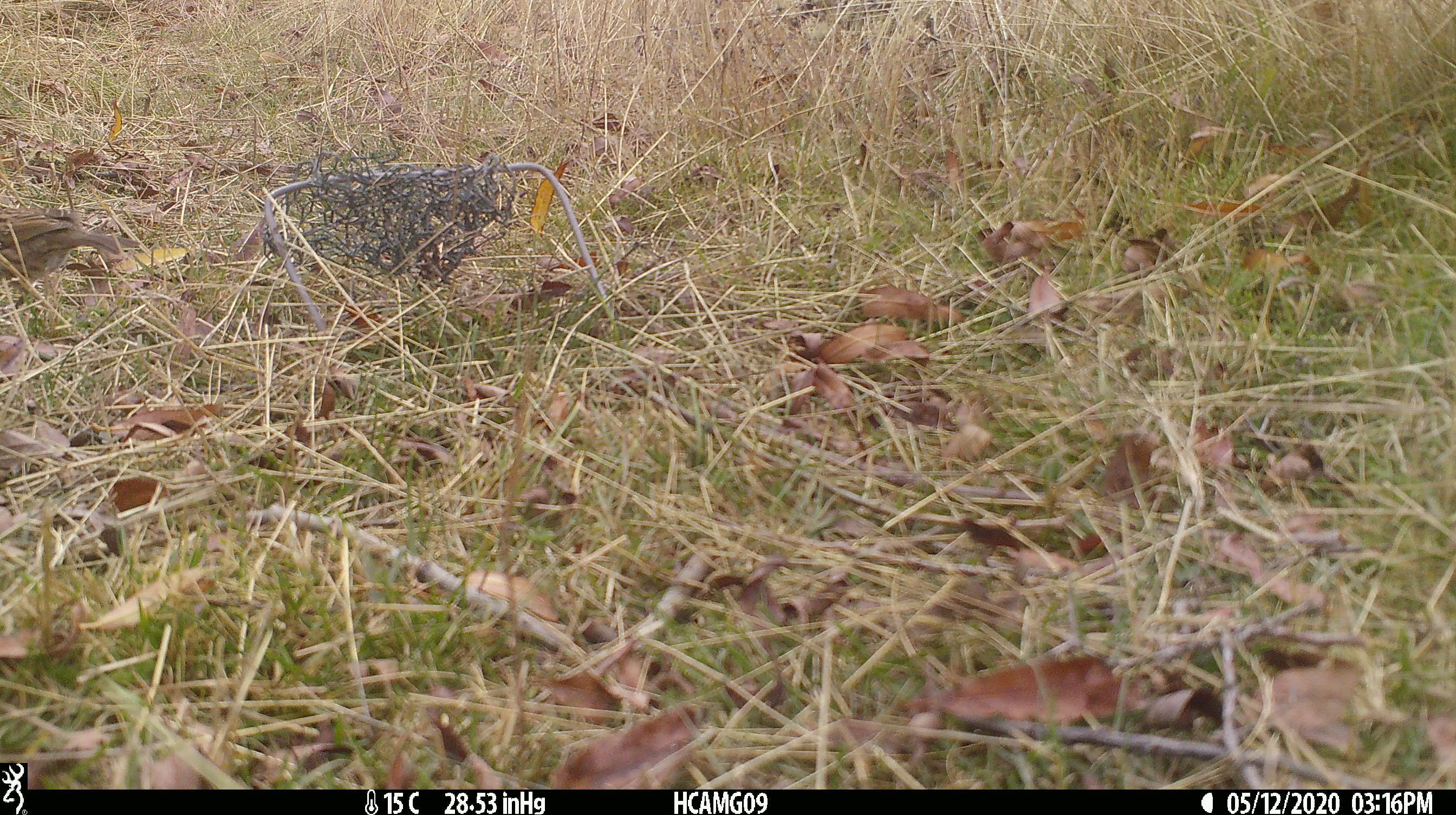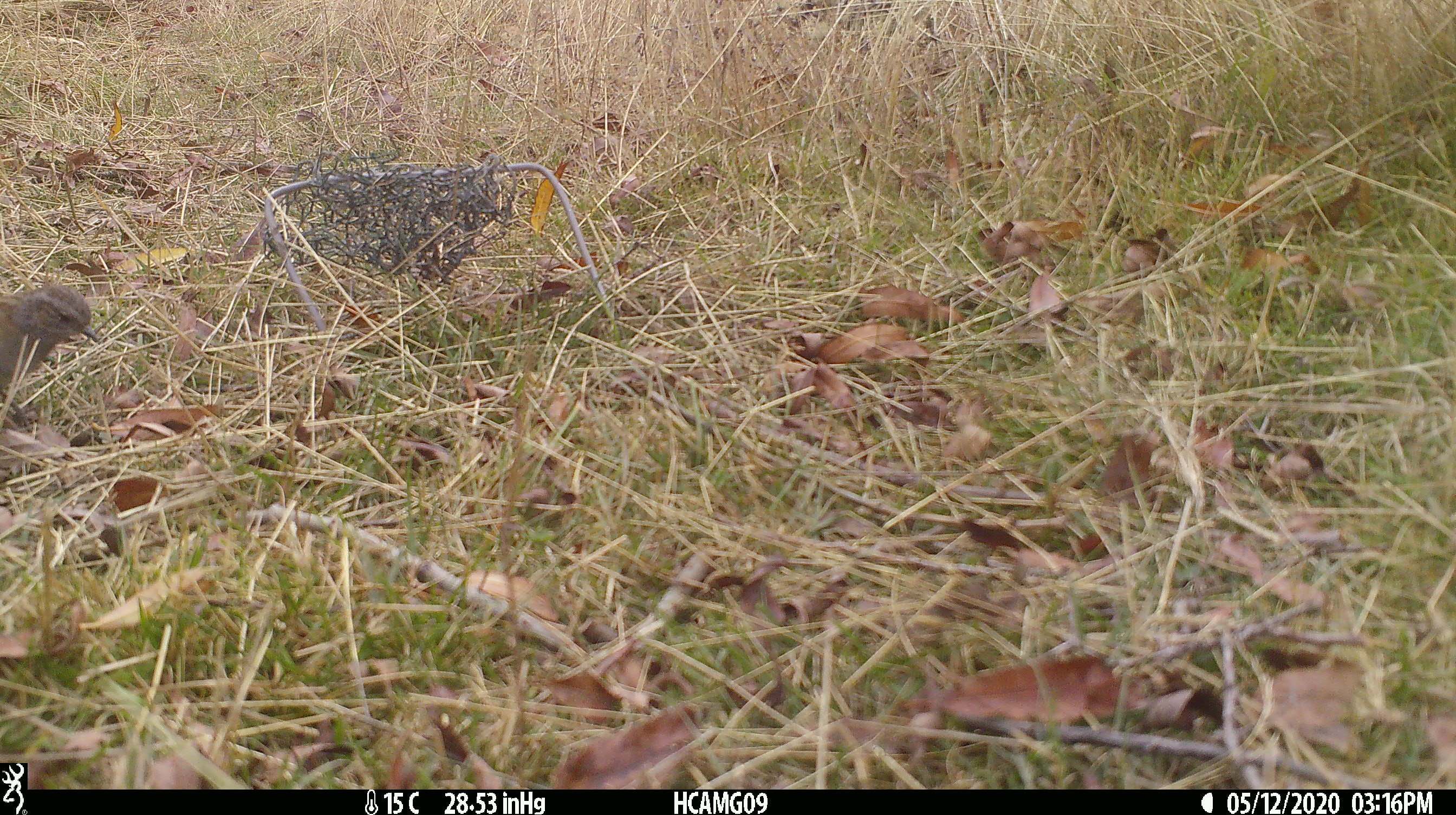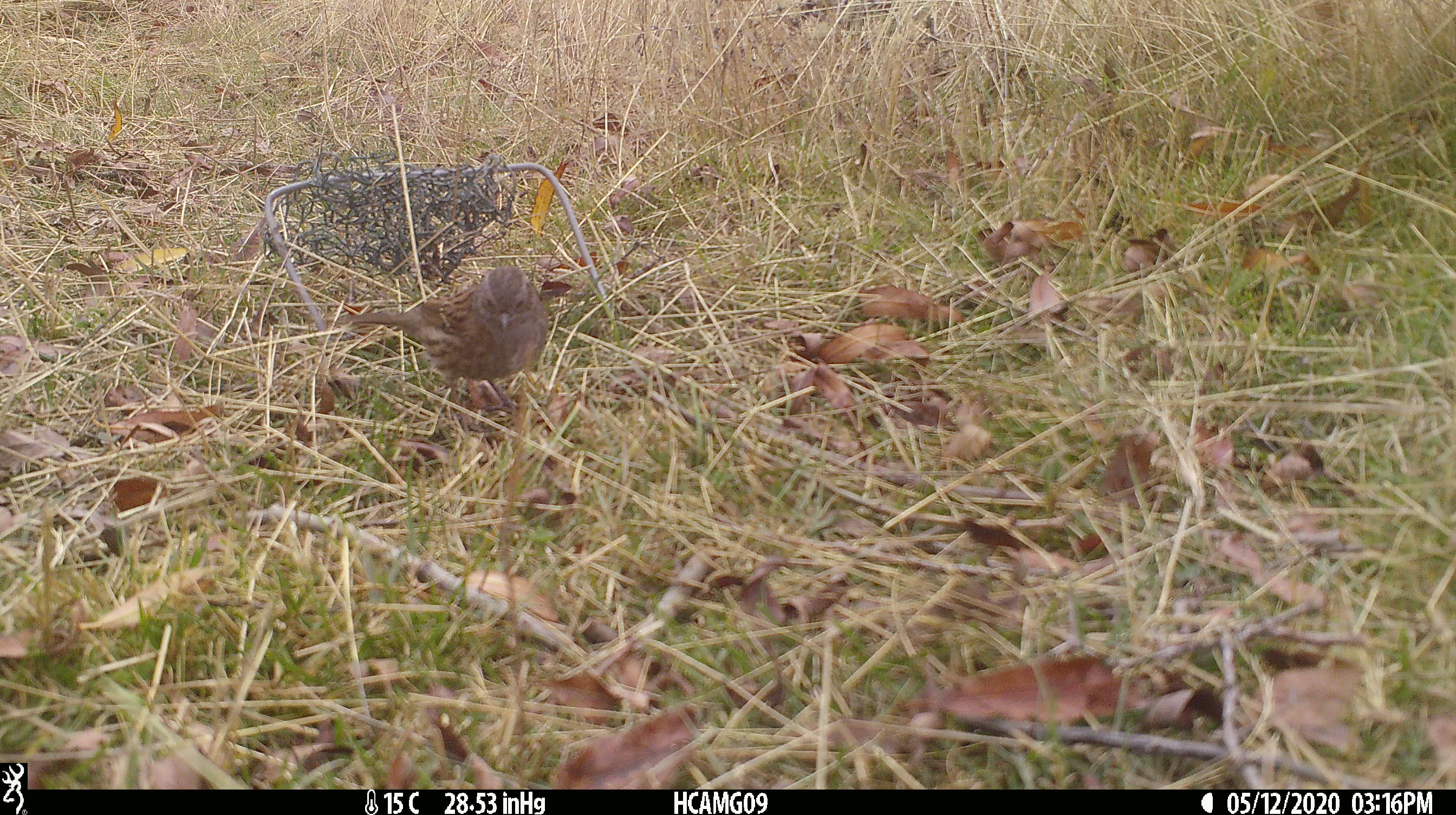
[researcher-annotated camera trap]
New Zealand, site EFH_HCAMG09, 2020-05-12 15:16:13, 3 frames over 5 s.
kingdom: Animalia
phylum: Chordata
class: Aves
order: Passeriformes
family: Prunellidae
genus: Prunella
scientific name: Prunella modularis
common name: dunnock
Dunnock (Prunella modularis).